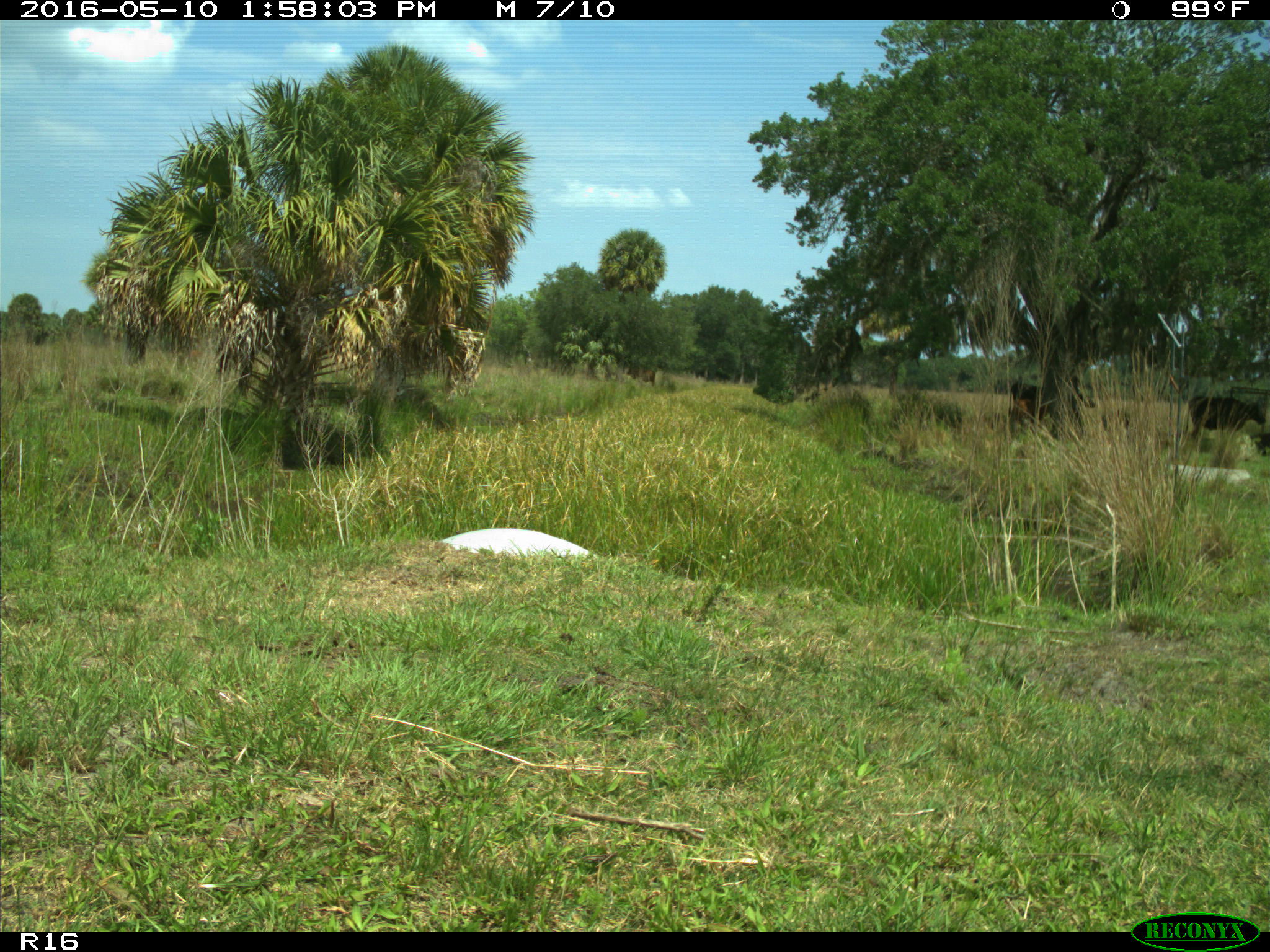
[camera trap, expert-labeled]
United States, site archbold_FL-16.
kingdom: Animalia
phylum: Chordata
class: Mammalia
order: Artiodactyla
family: Bovidae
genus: Bos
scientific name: Bos taurus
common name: domestic cow